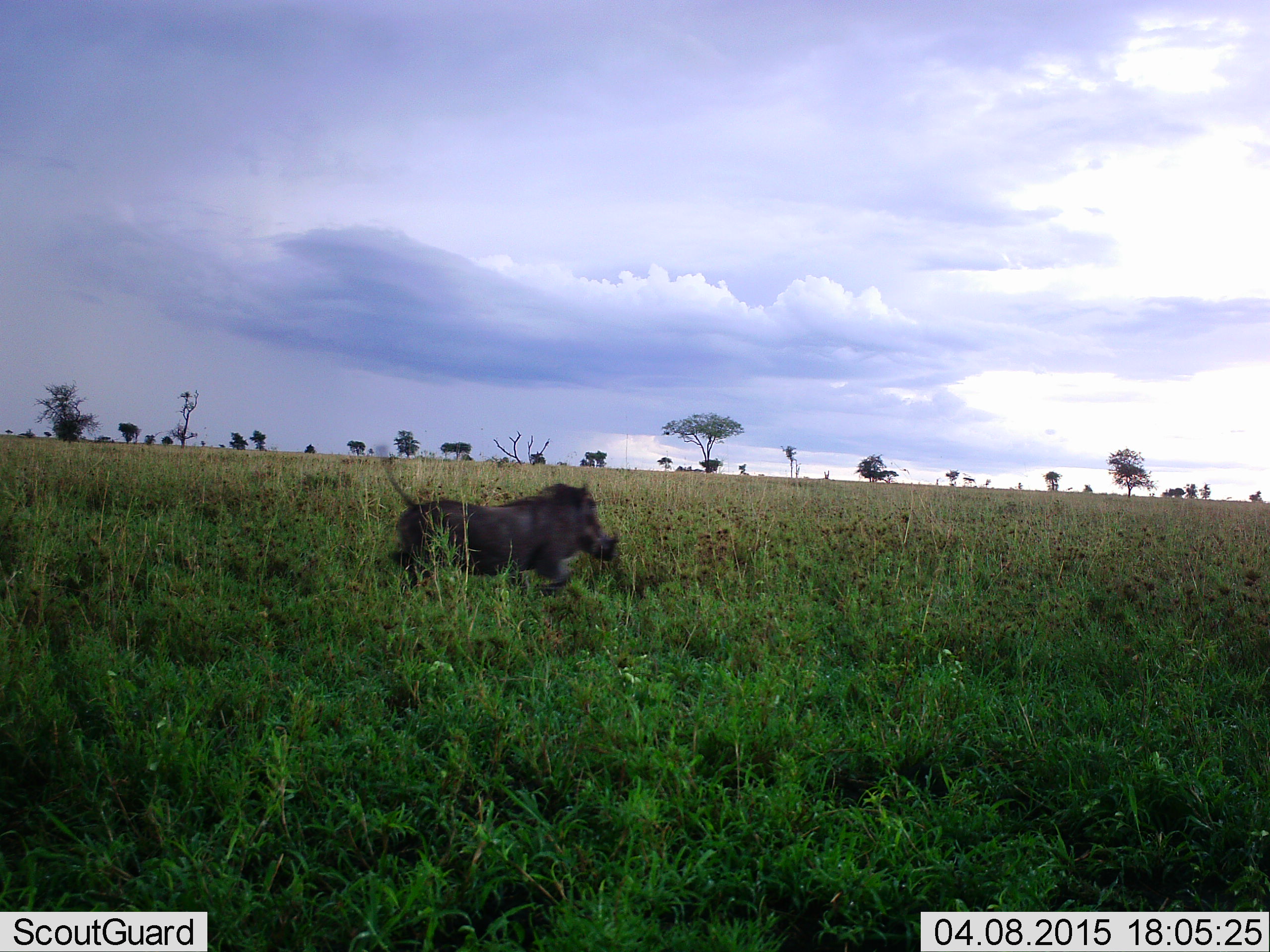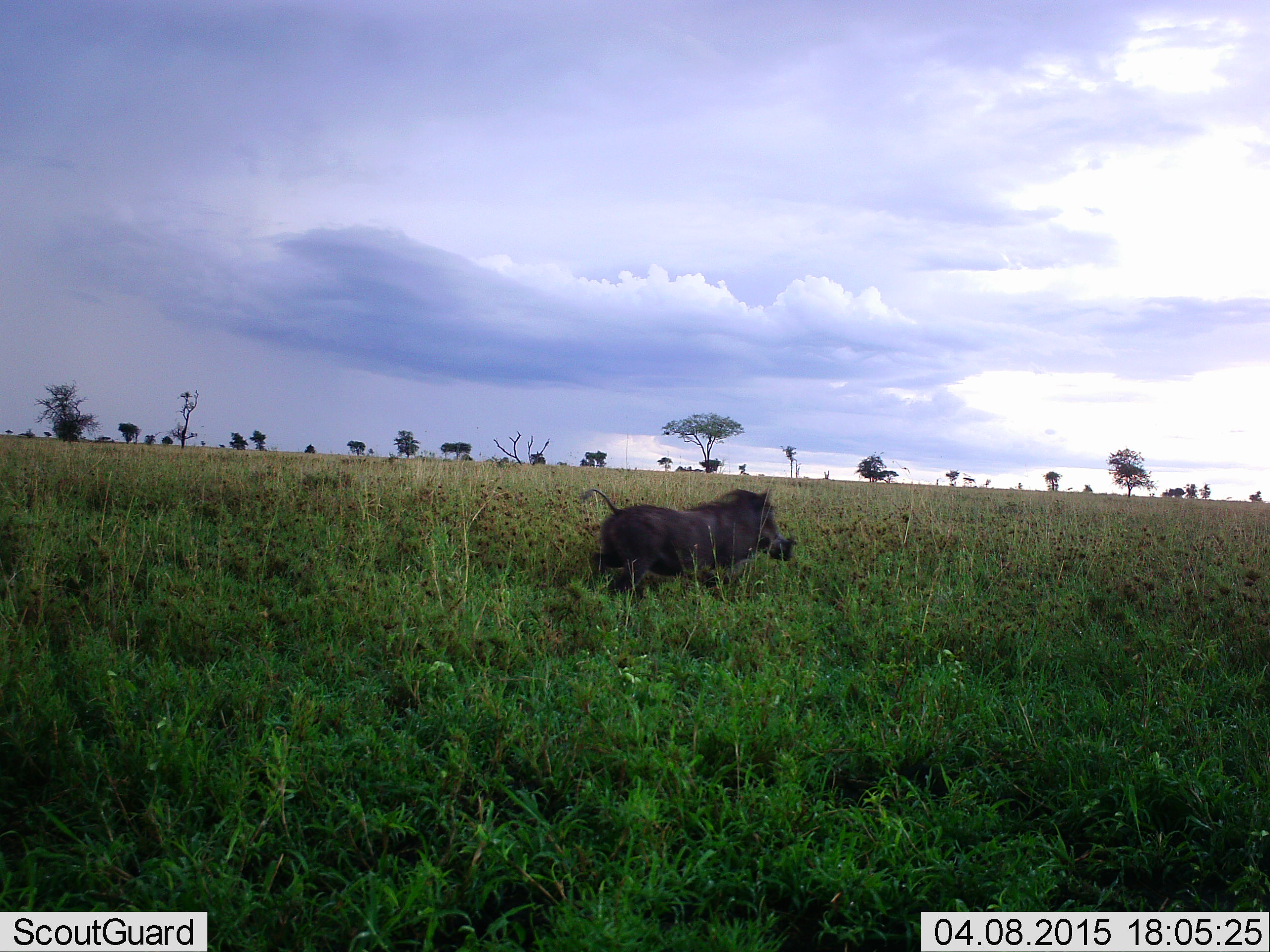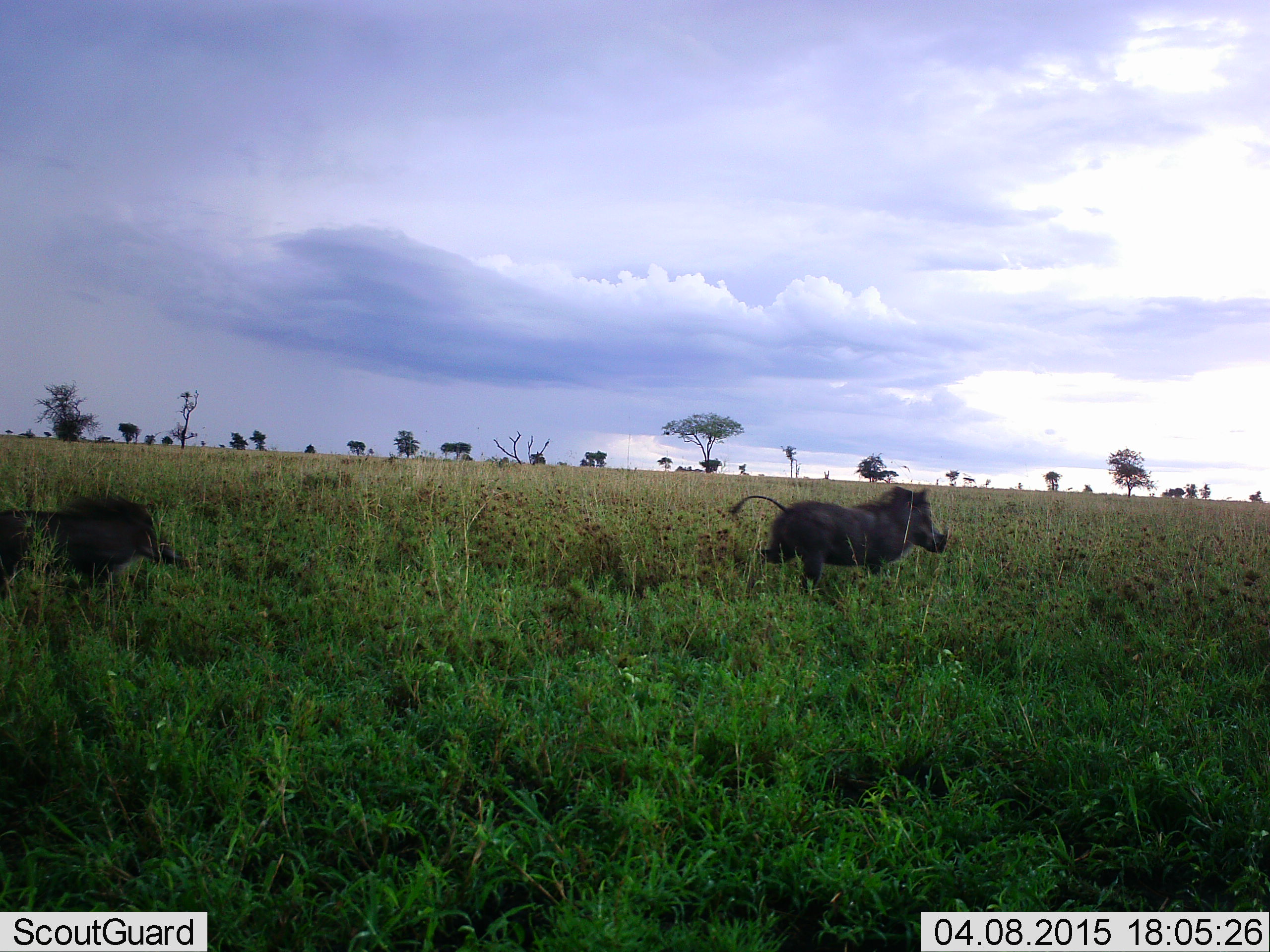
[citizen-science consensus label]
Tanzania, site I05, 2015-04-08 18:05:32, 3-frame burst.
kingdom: Animalia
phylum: Chordata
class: Mammalia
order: Artiodactyla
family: Suidae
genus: Phacochoerus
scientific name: Phacochoerus africanus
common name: warthog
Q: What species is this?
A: Warthog (Phacochoerus africanus).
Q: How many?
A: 2.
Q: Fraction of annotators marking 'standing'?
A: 0%.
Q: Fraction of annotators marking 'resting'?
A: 0%.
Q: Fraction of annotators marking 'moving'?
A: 100%.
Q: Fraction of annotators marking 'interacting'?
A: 0%.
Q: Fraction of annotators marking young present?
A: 0%.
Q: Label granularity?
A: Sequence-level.